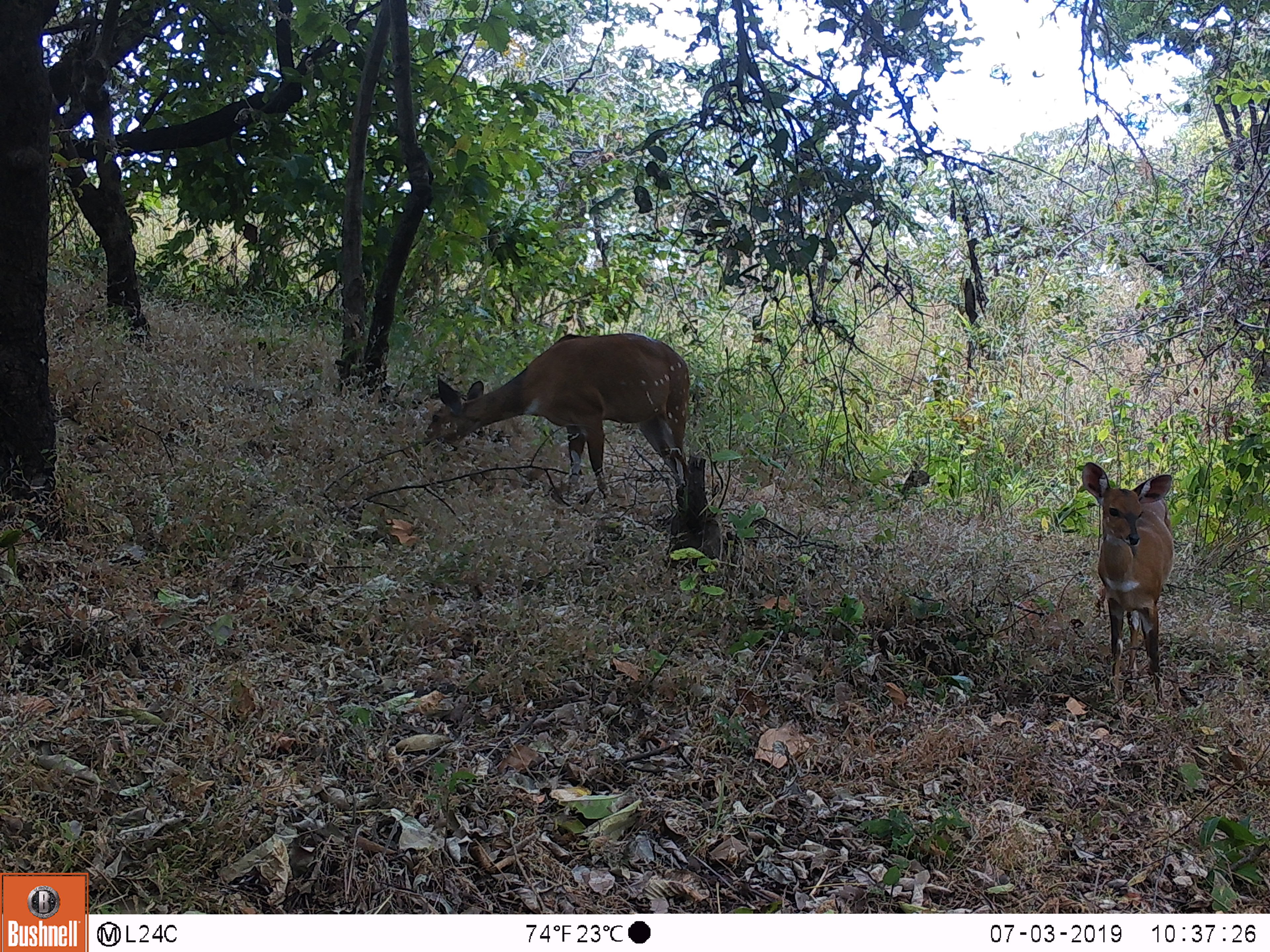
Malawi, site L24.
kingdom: Animalia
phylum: Chordata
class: Mammalia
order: Artiodactyla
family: Bovidae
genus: Tragelaphus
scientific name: Tragelaphus sylvaticus sylvaticus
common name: cape bushbuck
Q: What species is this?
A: Cape bushbuck (Tragelaphus sylvaticus sylvaticus).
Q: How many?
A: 2.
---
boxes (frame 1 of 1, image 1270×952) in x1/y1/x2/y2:
cape bushbuck: 418/322/709/520; 1070/458/1187/715